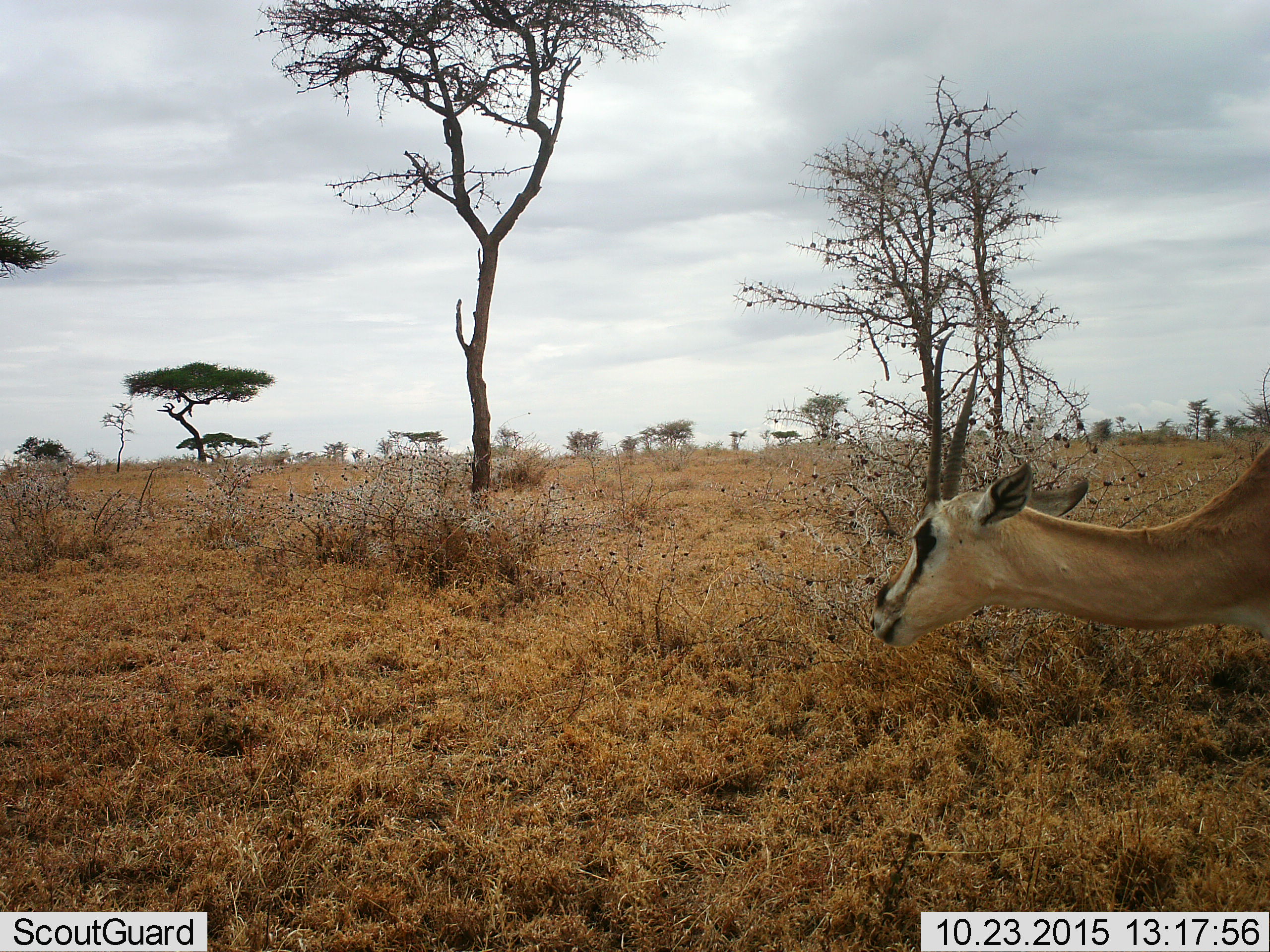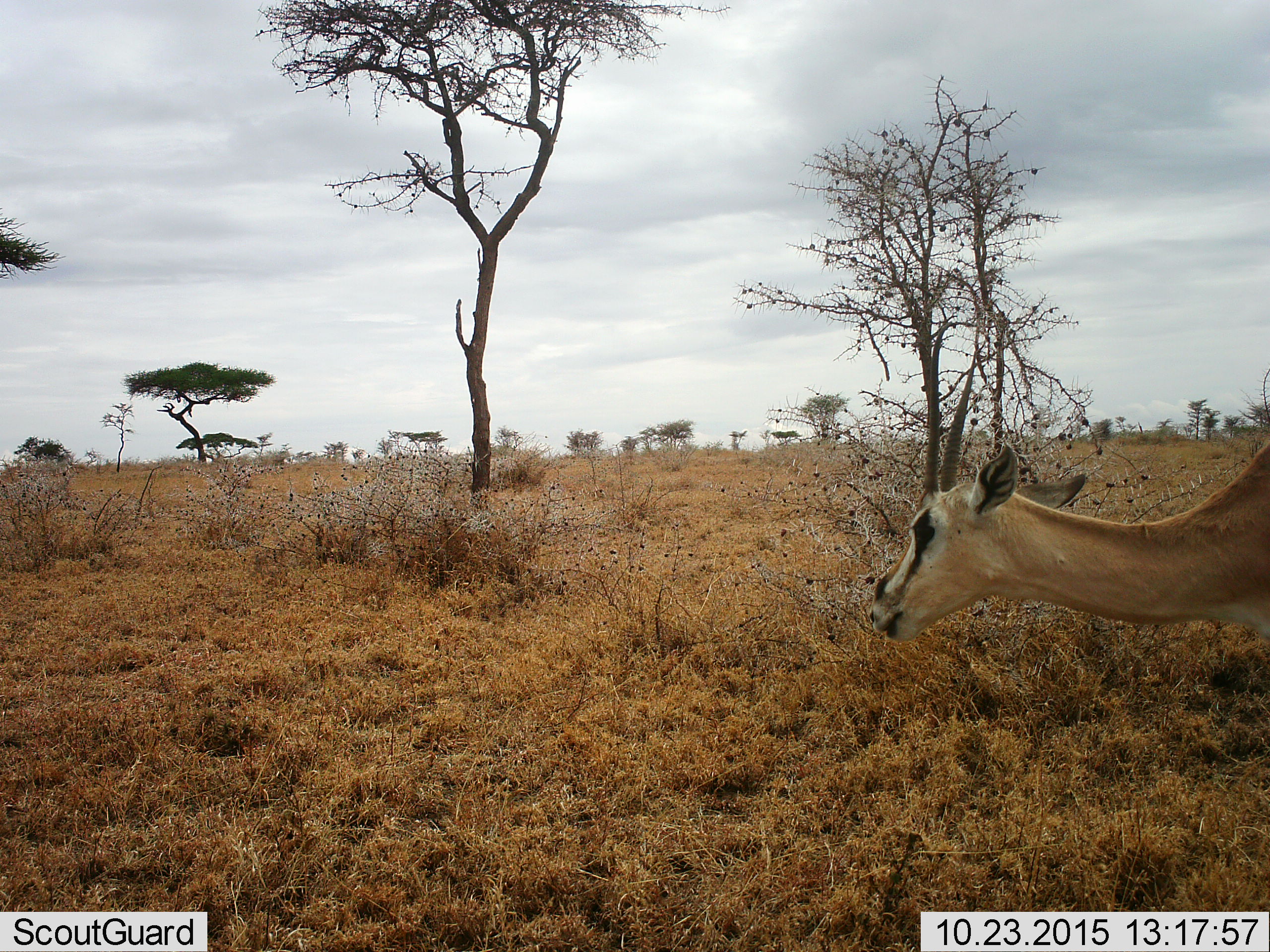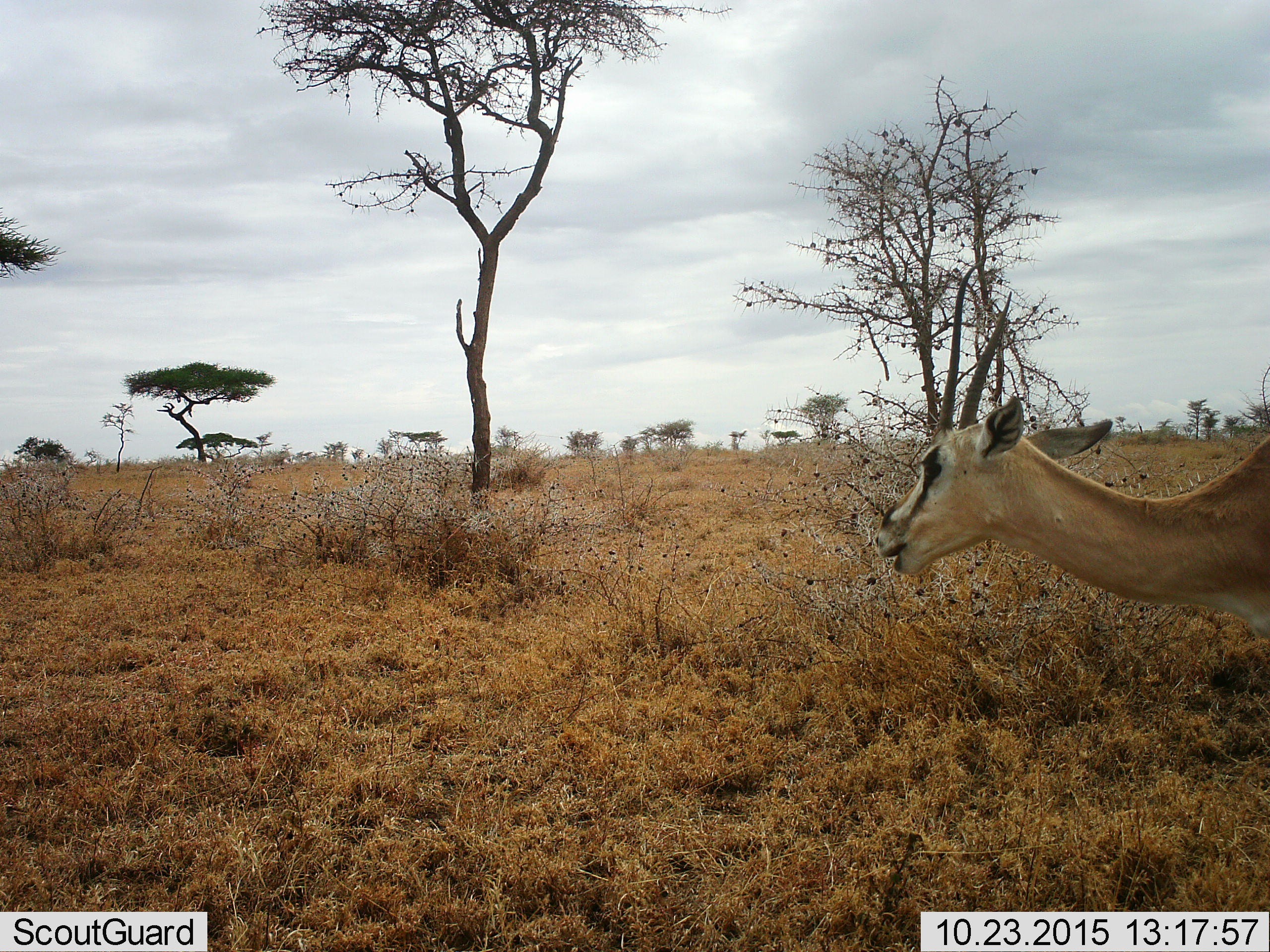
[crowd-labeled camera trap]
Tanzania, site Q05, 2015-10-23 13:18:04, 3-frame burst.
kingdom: Animalia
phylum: Chordata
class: Mammalia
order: Artiodactyla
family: Bovidae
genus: Nanger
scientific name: Nanger granti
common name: grant's gazelle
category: gazellegrants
Gazellegrants (grant's gazelle) (Nanger granti), count 1. Behavior (volunteer vote fractions): standing 80%, resting 0%, moving 0%, interacting 0%. Young present (vote fraction): 0%. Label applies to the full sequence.